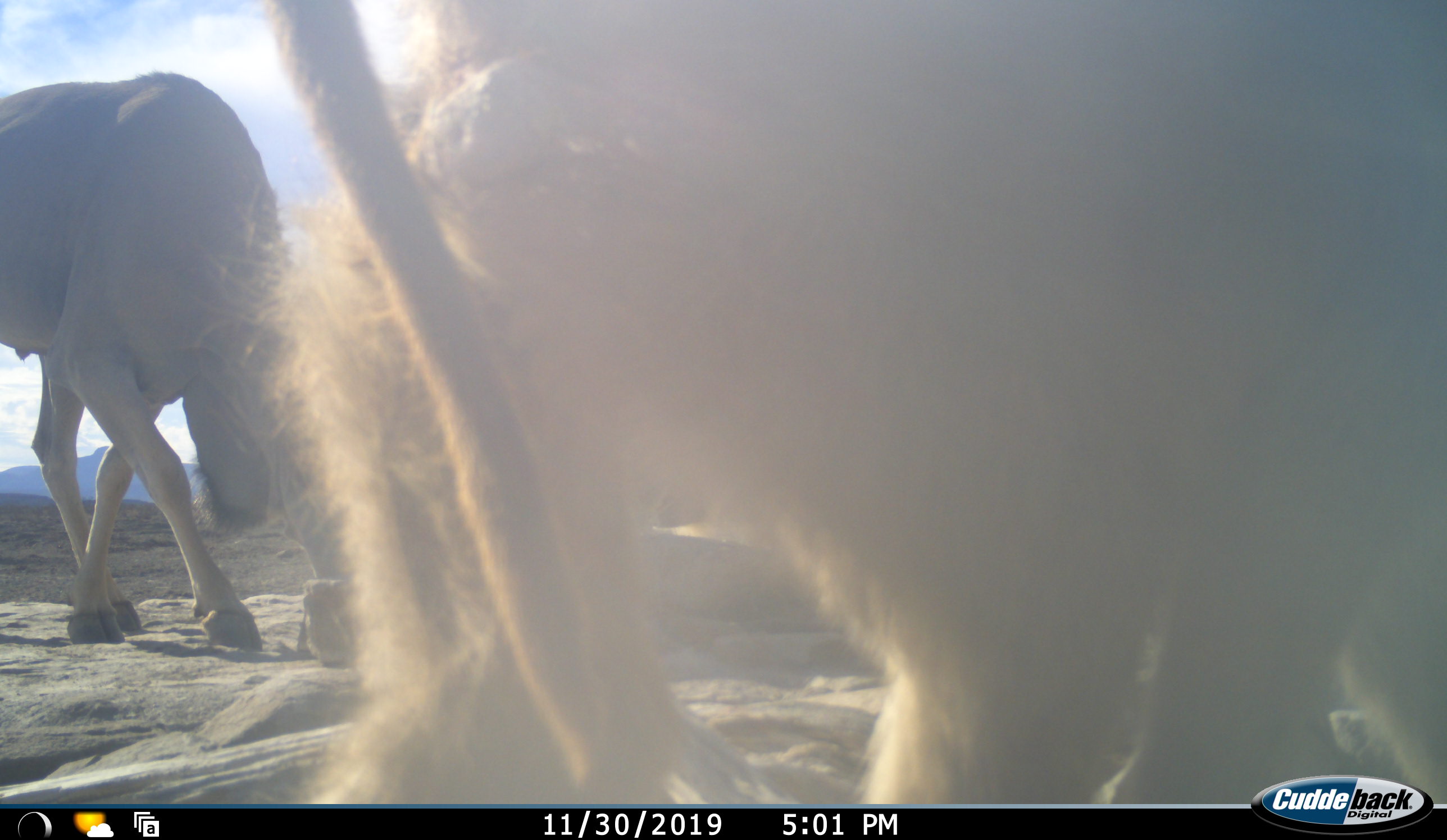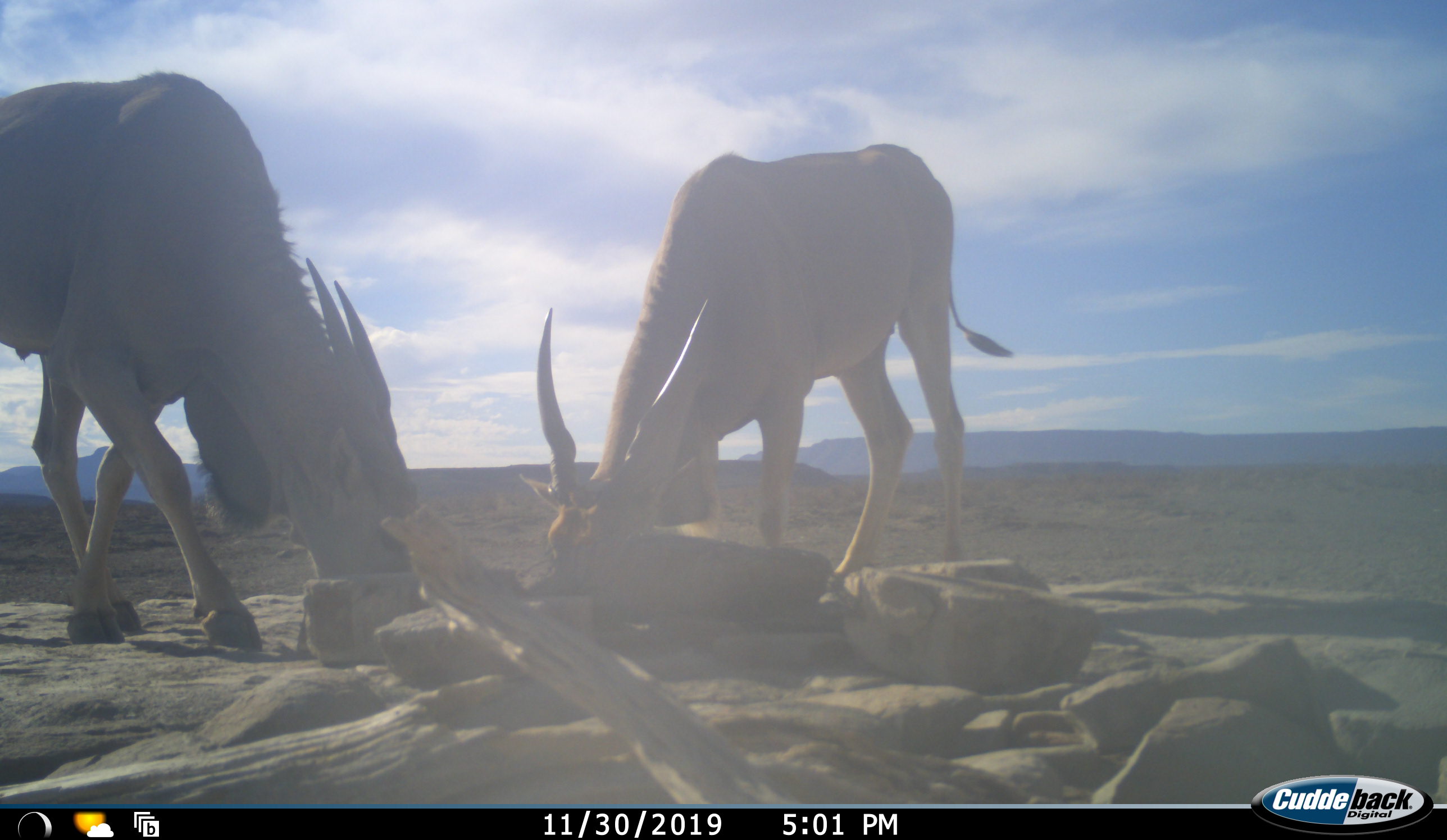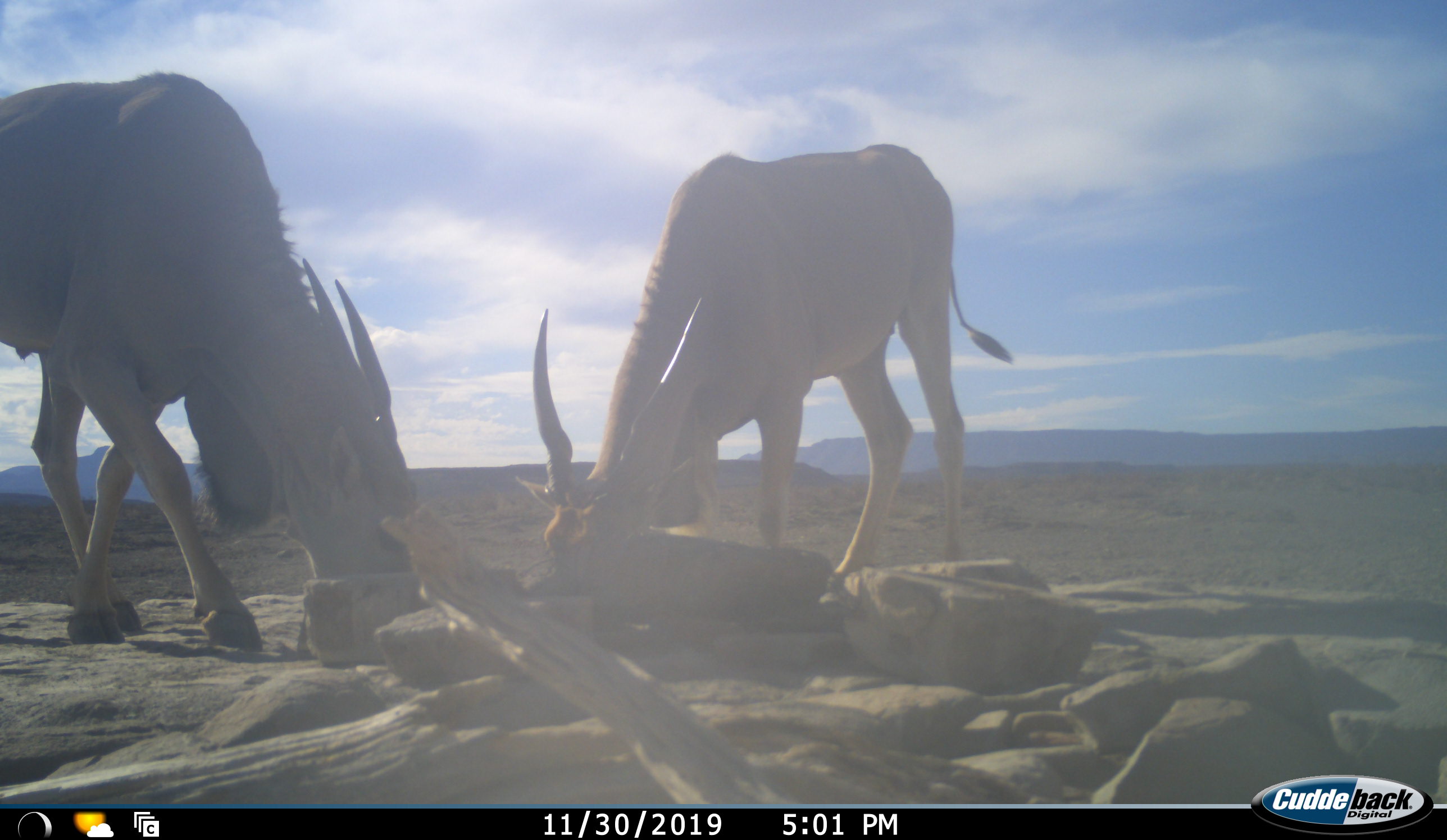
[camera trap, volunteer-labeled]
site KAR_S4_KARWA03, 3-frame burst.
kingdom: Animalia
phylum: Chordata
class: Mammalia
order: Primates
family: Cercopithecidae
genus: Papio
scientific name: Papio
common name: baboon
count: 1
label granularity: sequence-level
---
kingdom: Animalia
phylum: Chordata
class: Mammalia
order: Artiodactyla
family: Bovidae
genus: Tragelaphus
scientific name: Tragelaphus oryx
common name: eland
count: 2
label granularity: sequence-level